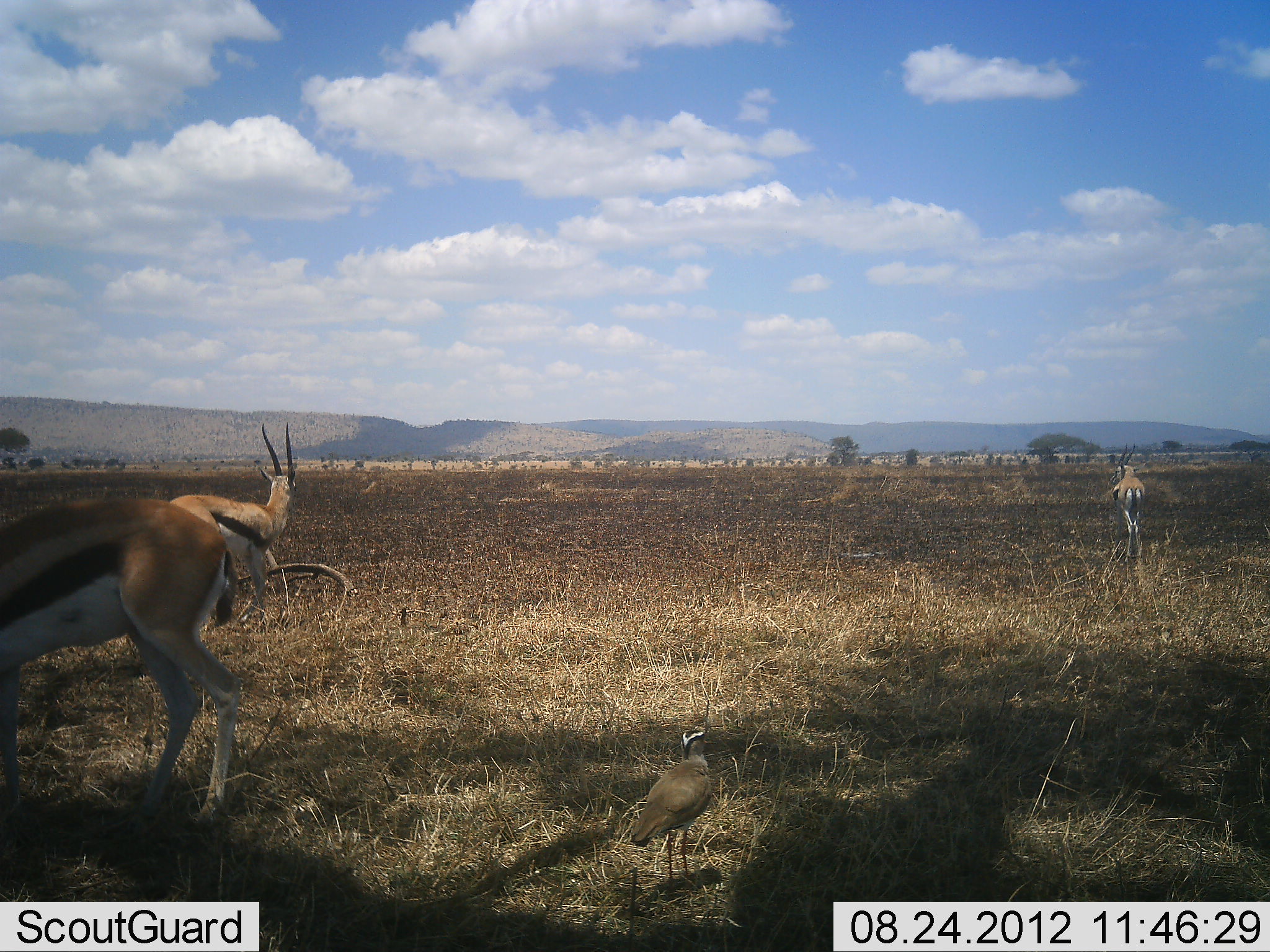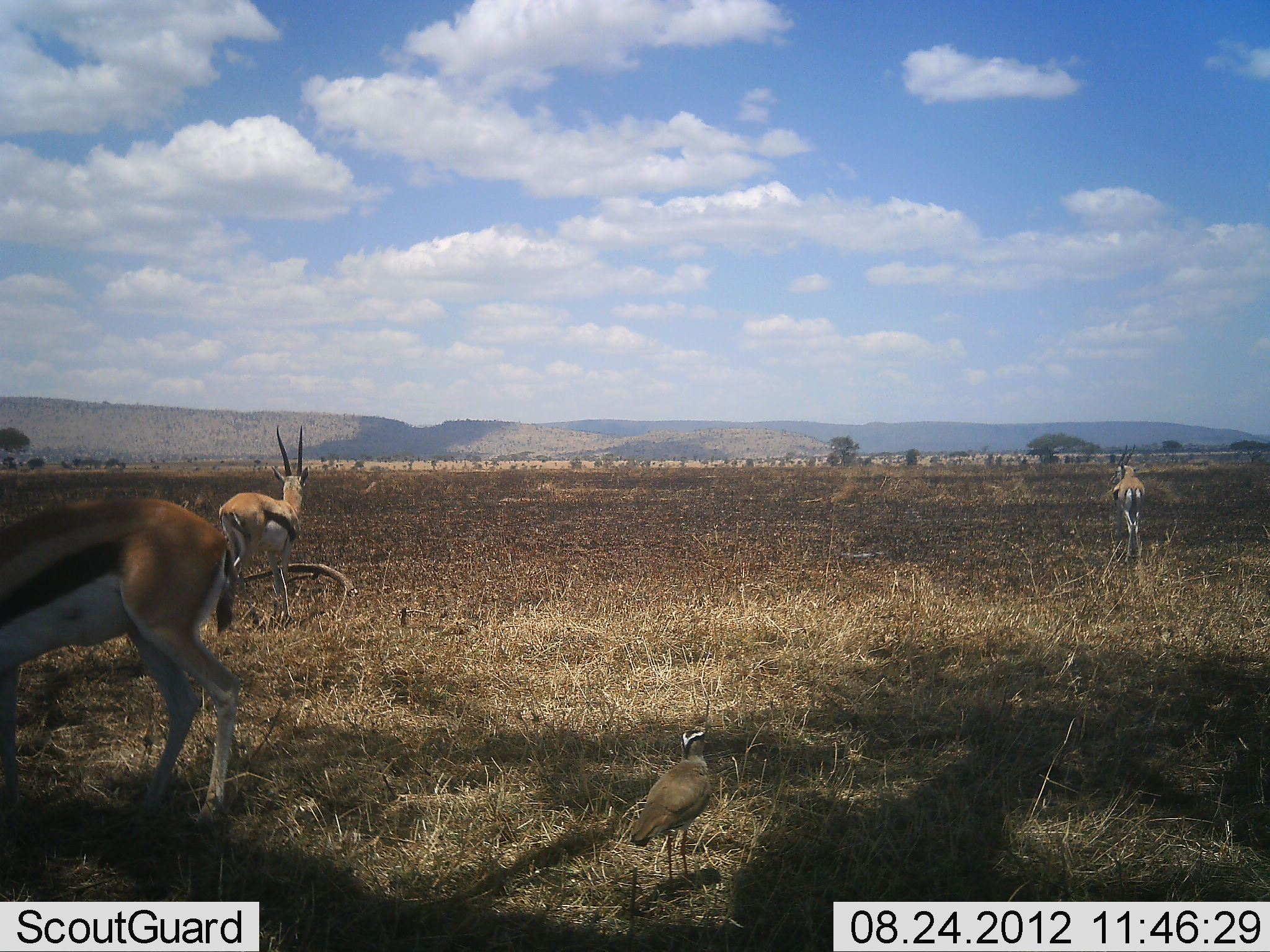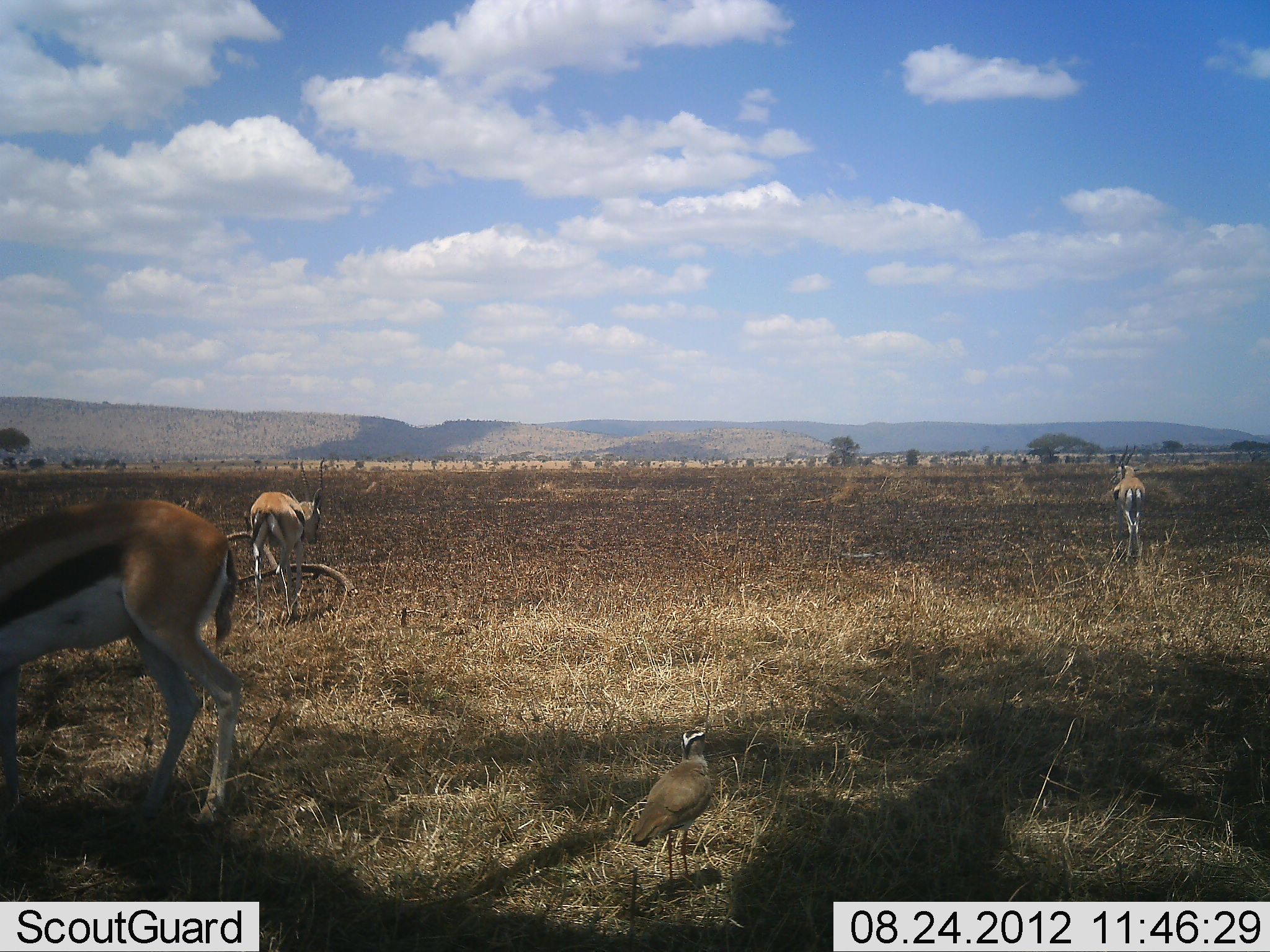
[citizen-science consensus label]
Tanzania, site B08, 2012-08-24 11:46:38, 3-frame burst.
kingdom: Animalia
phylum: Chordata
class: Mammalia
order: Artiodactyla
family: Bovidae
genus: Eudorcas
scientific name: Eudorcas thomsonii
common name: thomson's gazelle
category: gazellethomsons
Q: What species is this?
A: Gazellethomsons (thomson's gazelle) (Eudorcas thomsonii).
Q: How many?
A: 3.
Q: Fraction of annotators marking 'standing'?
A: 100%.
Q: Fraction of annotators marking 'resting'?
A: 0%.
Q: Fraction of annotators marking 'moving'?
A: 45%.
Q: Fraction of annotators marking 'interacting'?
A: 0%.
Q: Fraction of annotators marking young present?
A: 0%.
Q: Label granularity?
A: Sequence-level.